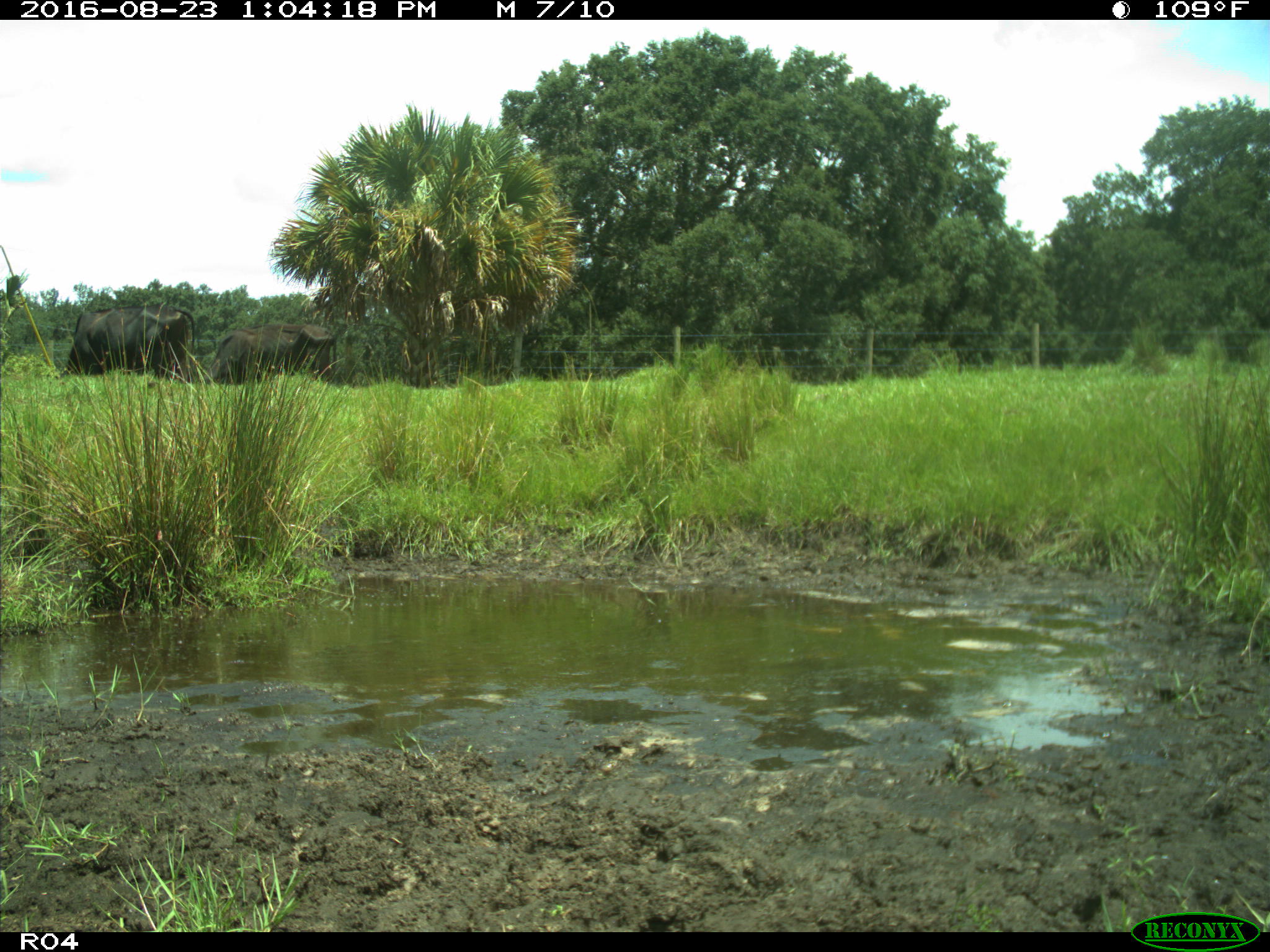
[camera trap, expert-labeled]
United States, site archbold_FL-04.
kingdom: Animalia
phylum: Chordata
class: Mammalia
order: Artiodactyla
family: Bovidae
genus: Bos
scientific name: Bos taurus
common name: domestic cow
Bos taurus (domestic cow).